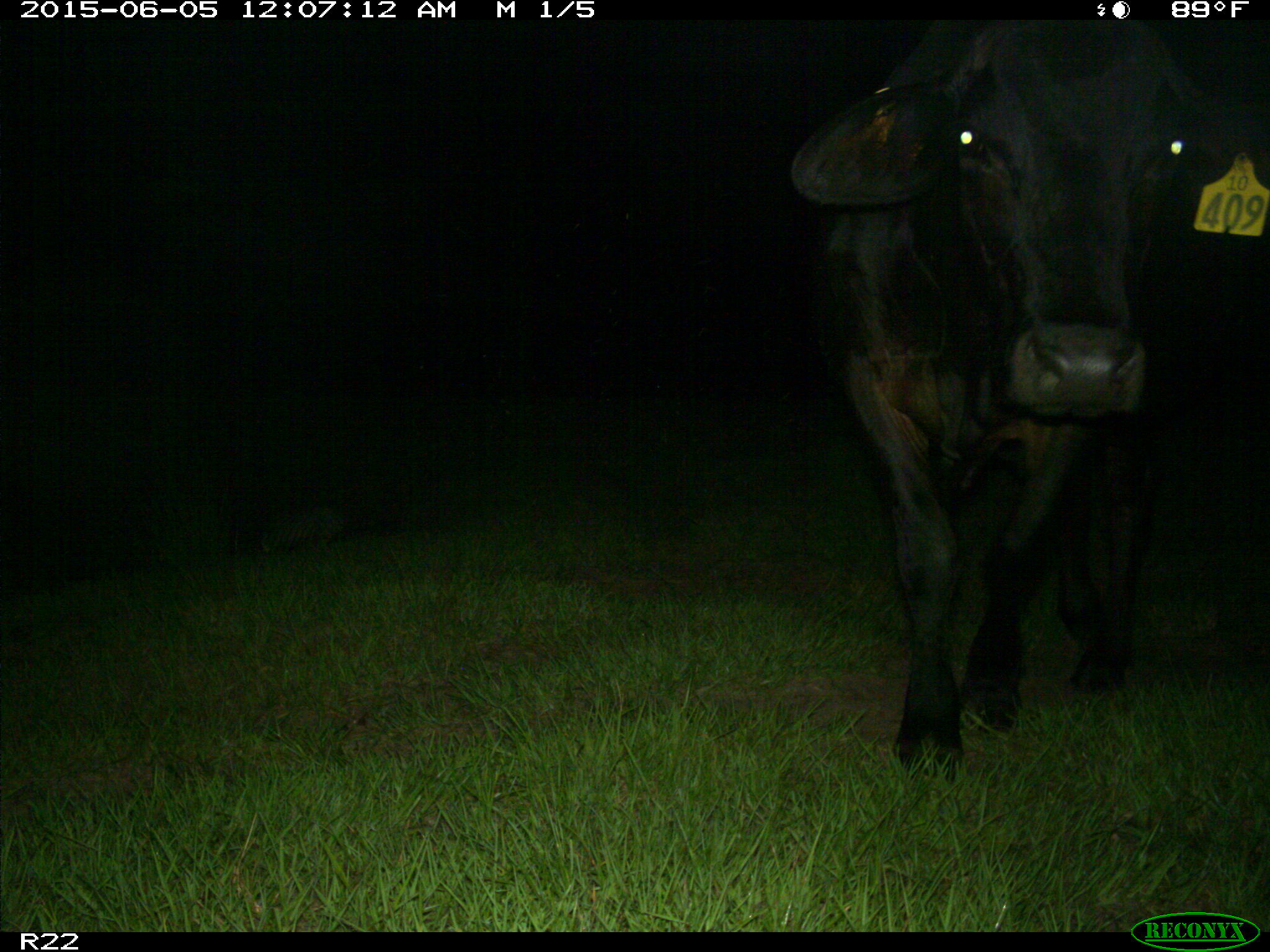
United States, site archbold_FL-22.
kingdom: Animalia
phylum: Chordata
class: Mammalia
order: Artiodactyla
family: Bovidae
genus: Bos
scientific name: Bos taurus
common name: domestic cow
Bos taurus (domestic cow).